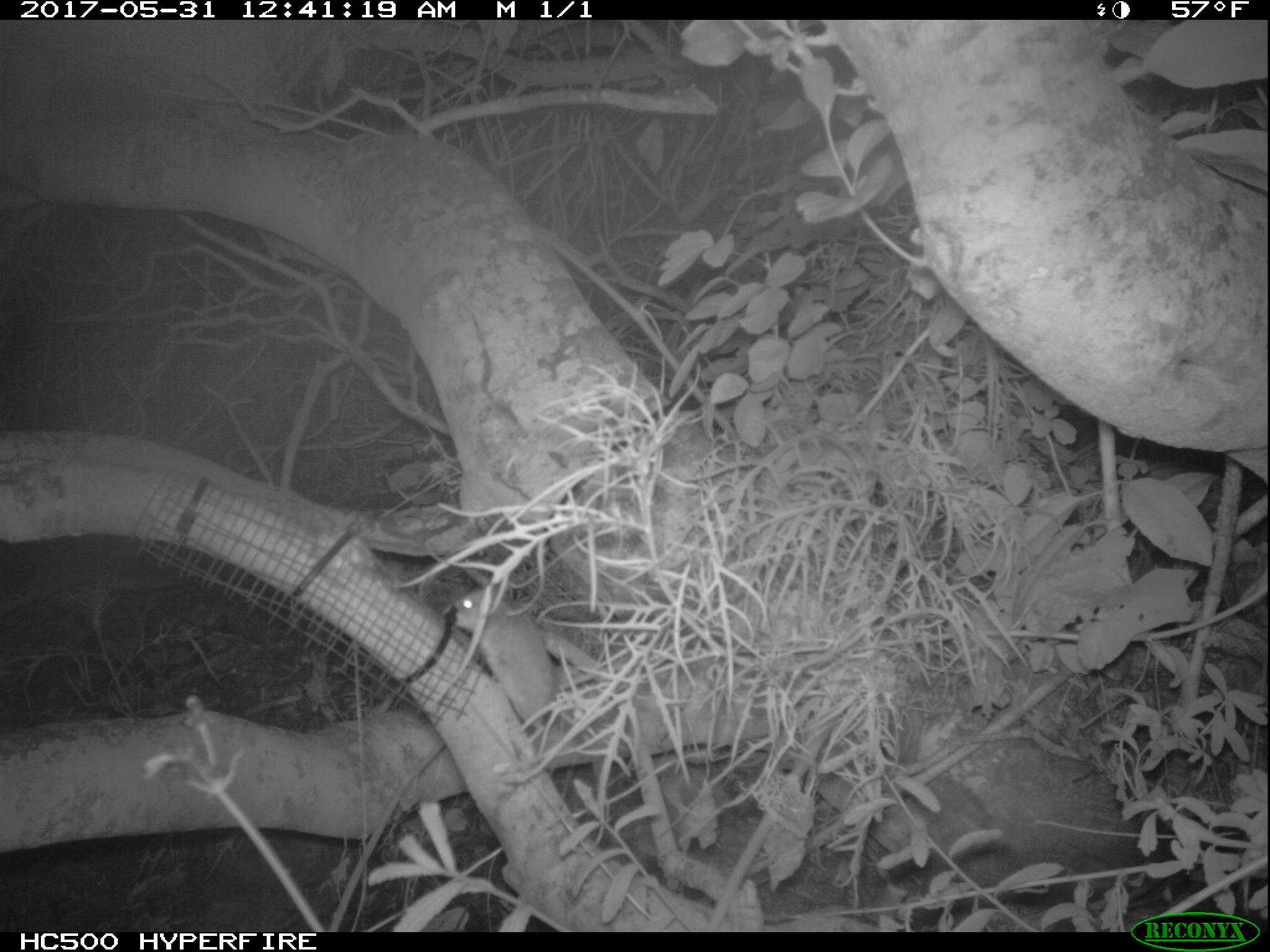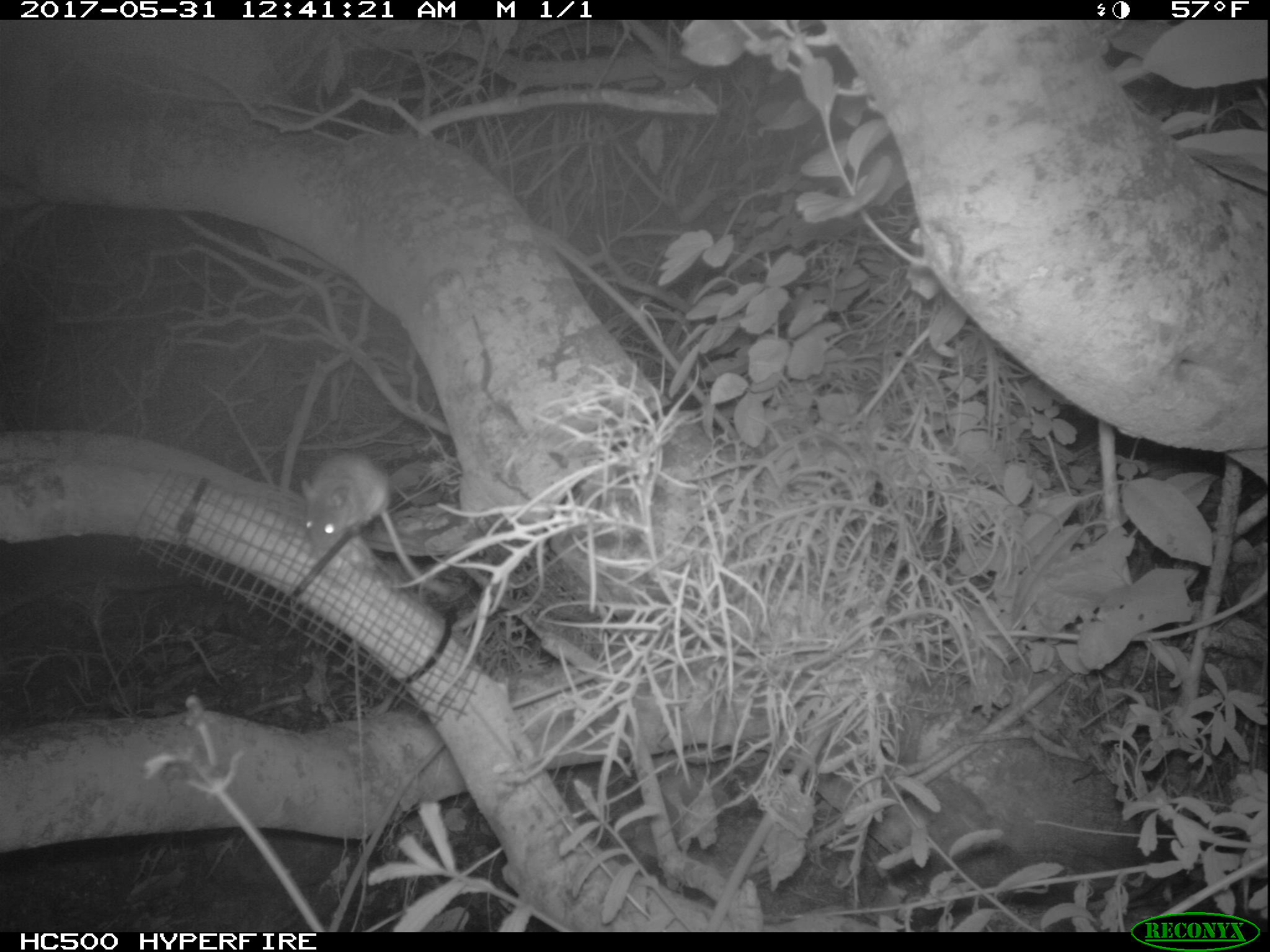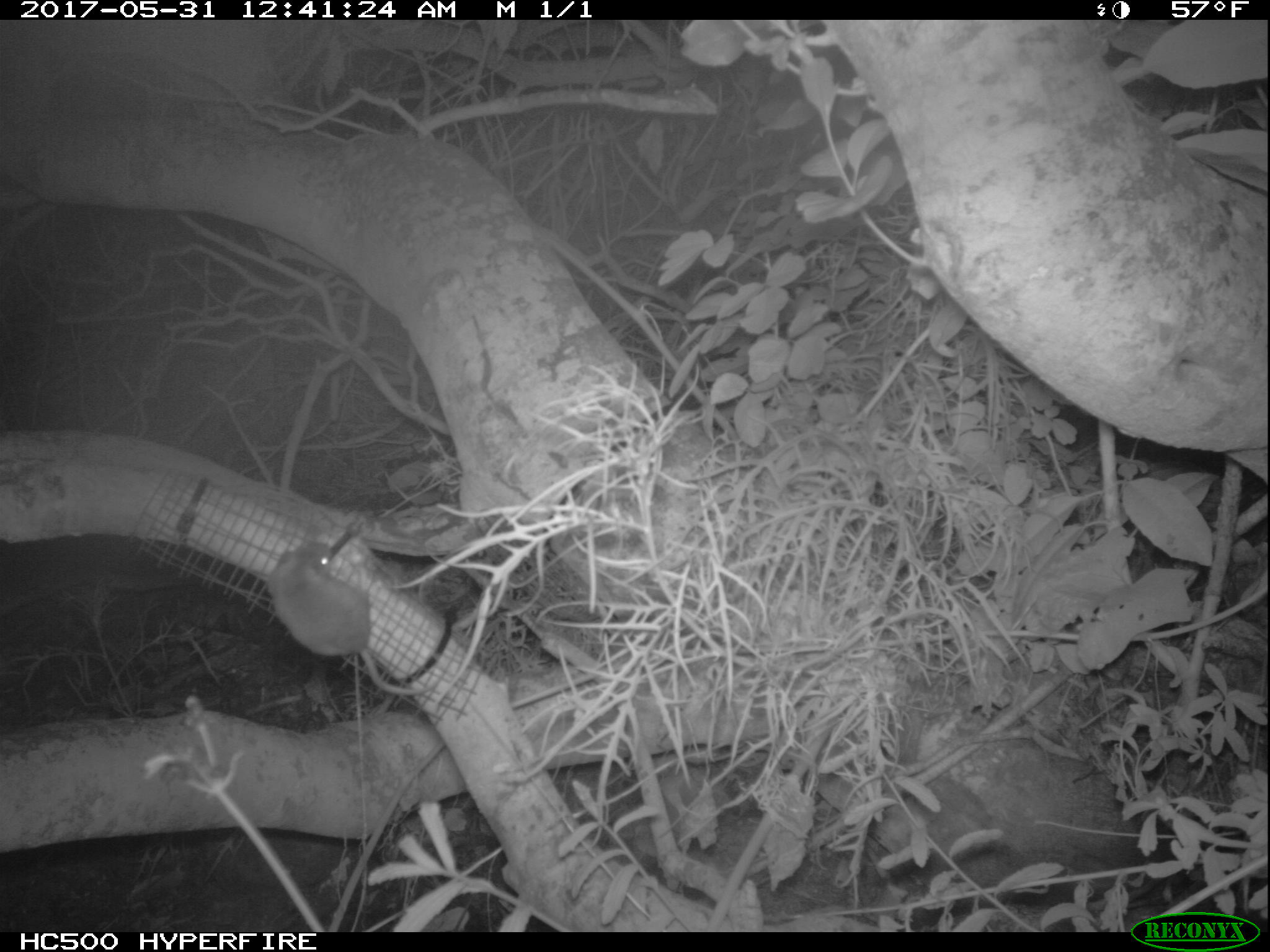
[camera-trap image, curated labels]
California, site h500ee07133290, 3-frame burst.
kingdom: Animalia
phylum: Chordata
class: Mammalia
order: Rodentia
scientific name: Rodentia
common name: rodent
Rodent (Rodentia).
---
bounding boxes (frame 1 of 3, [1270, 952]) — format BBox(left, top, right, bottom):
rodent: BBox(448, 583, 562, 746)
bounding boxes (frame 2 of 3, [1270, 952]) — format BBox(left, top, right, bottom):
rodent: BBox(301, 452, 450, 596)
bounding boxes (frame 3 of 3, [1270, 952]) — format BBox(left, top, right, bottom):
rodent: BBox(265, 542, 434, 697)